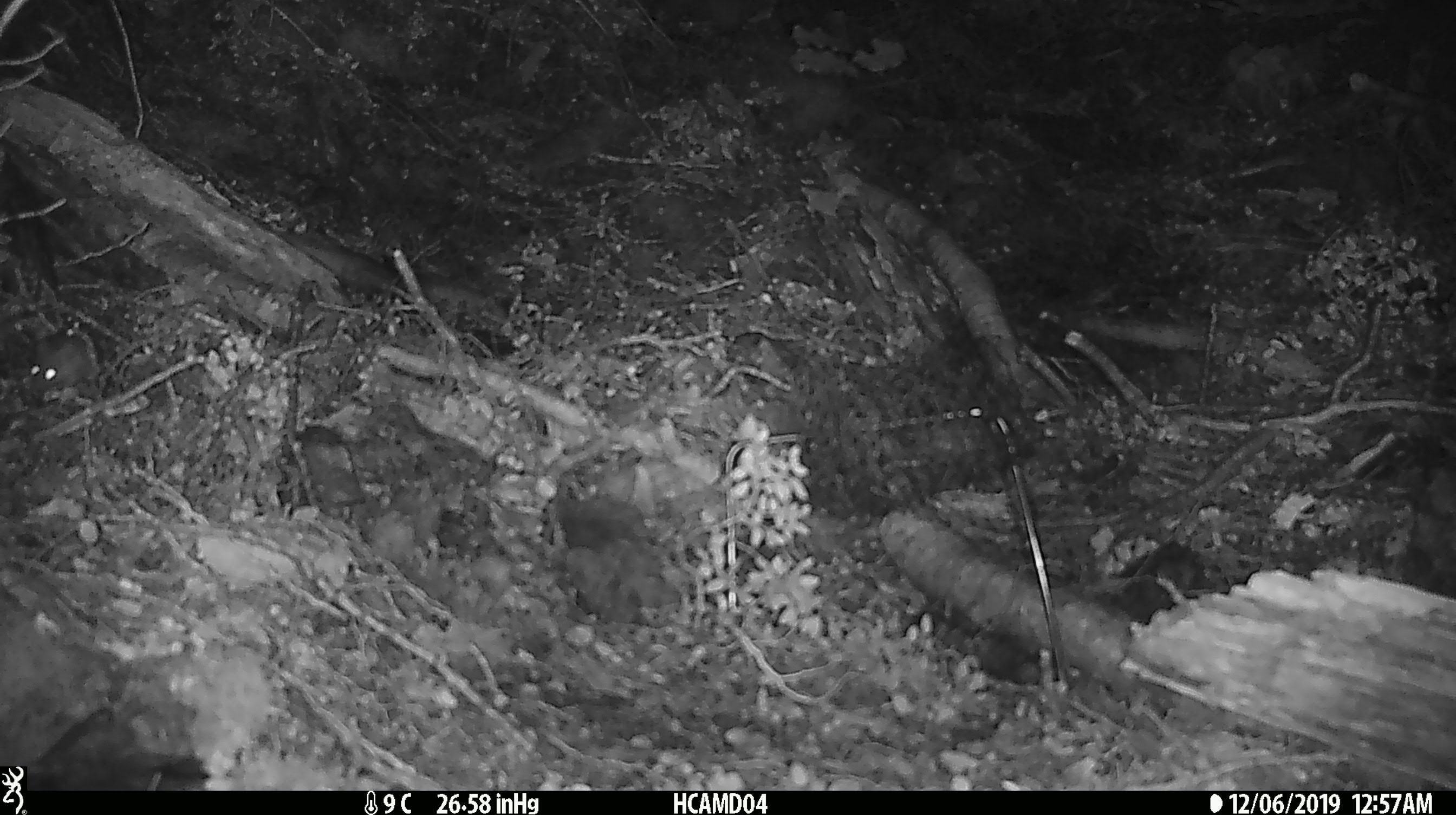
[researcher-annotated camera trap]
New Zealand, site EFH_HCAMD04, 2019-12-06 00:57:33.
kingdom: Animalia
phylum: Chordata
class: Mammalia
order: Rodentia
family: Muridae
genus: Mus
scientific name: Mus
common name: mouse